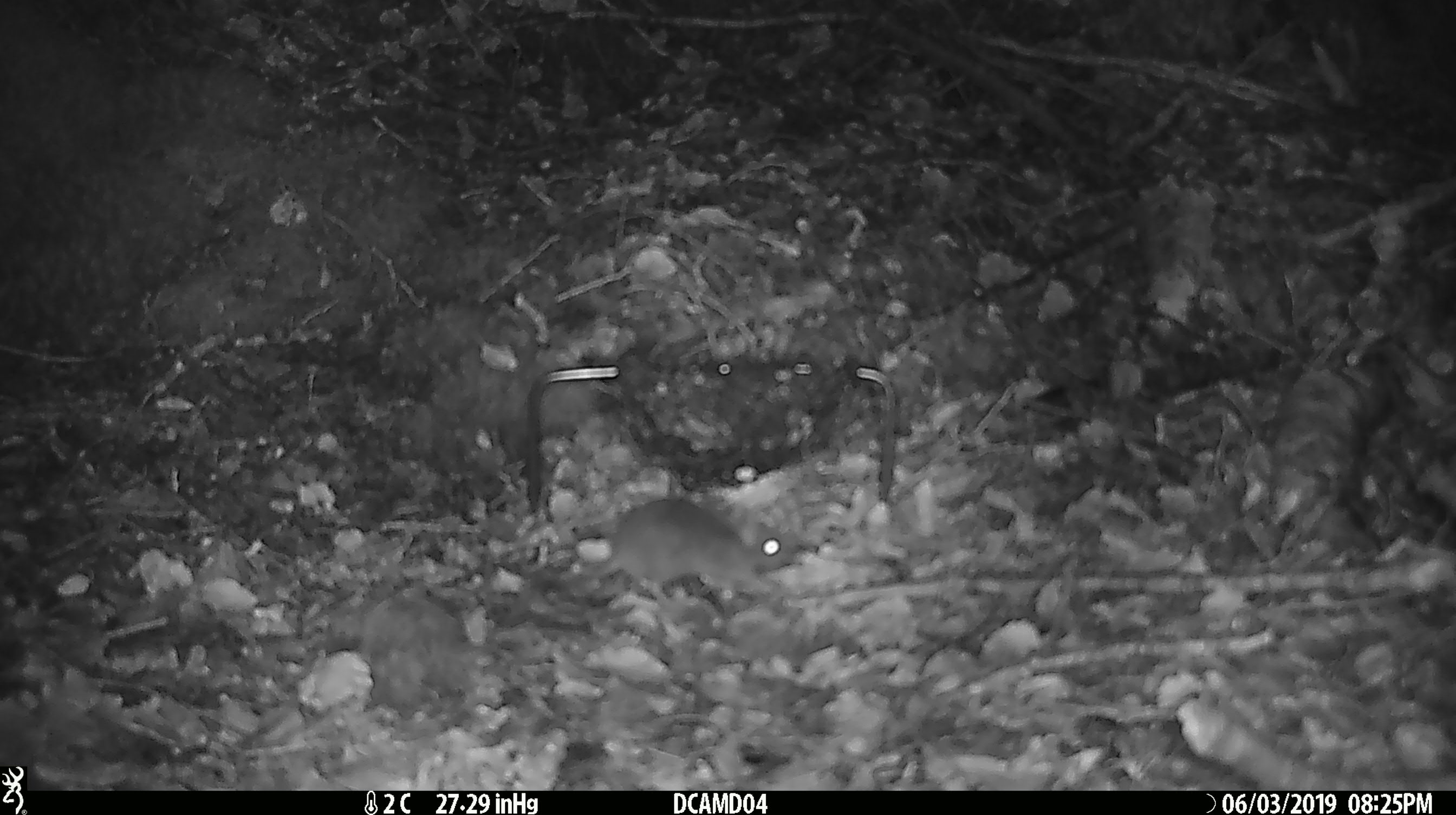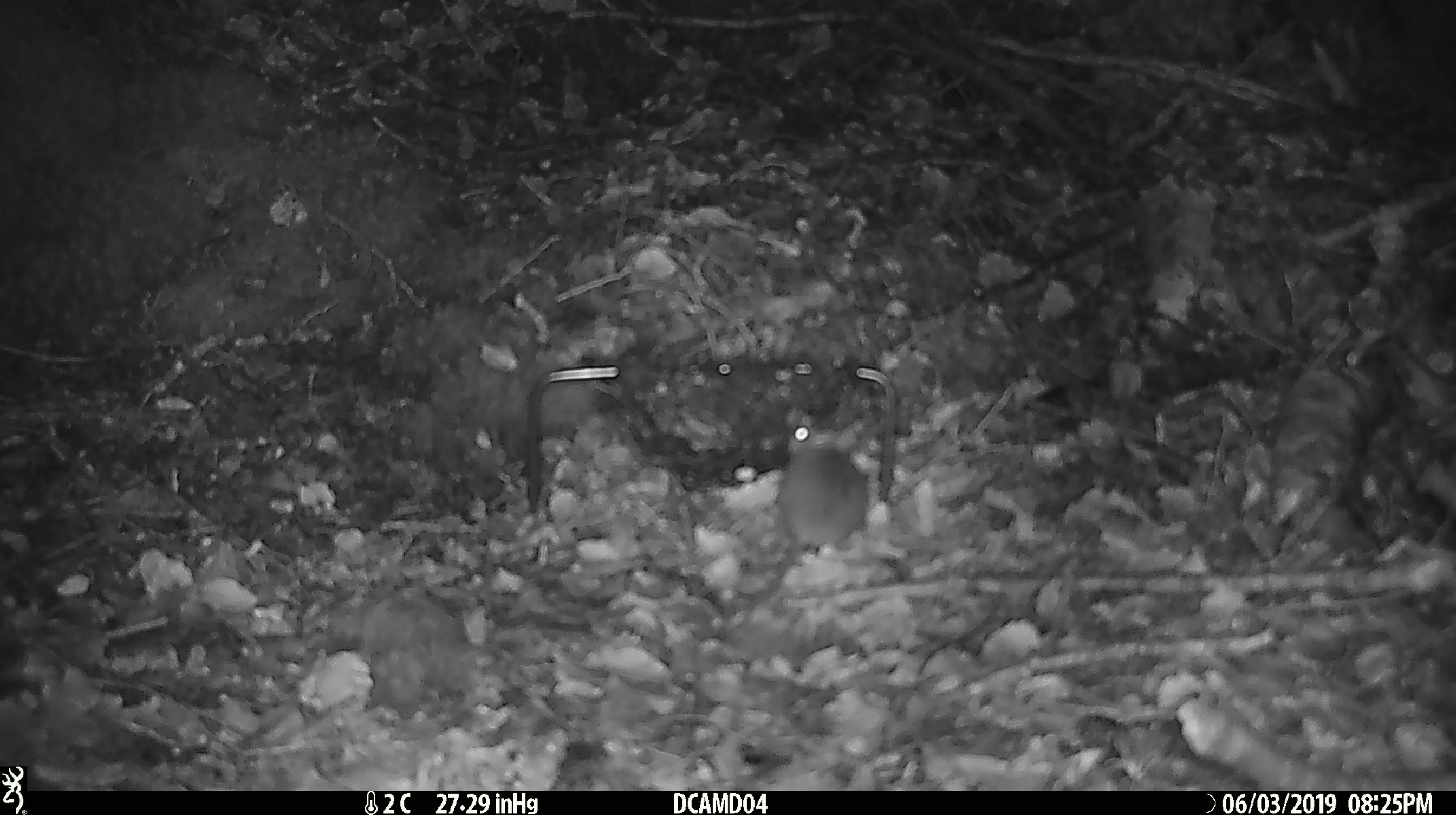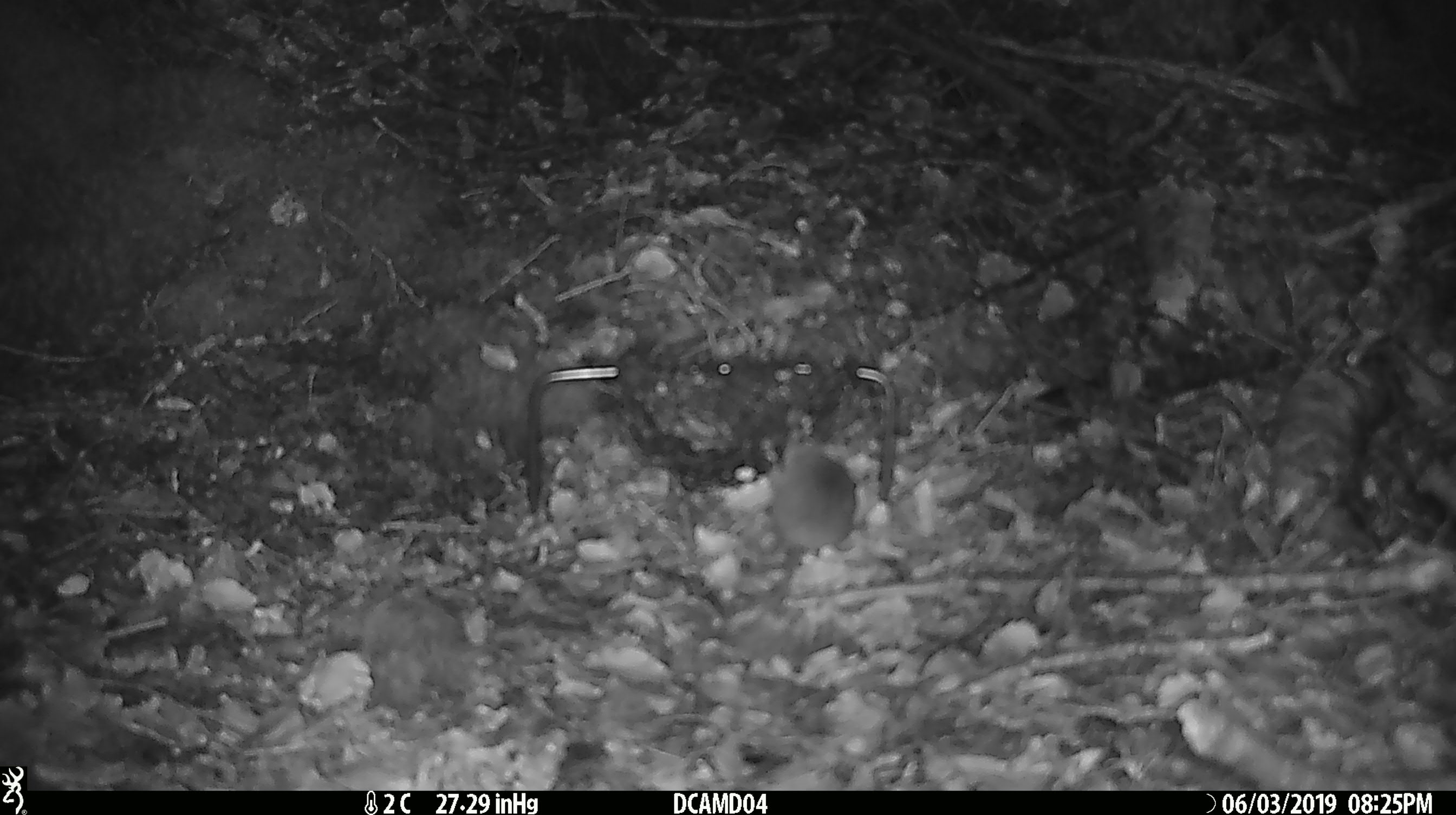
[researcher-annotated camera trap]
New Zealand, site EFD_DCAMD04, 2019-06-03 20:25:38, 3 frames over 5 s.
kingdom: Animalia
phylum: Chordata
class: Mammalia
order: Rodentia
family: Muridae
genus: Mus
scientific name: Mus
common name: mouse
Mouse (Mus).